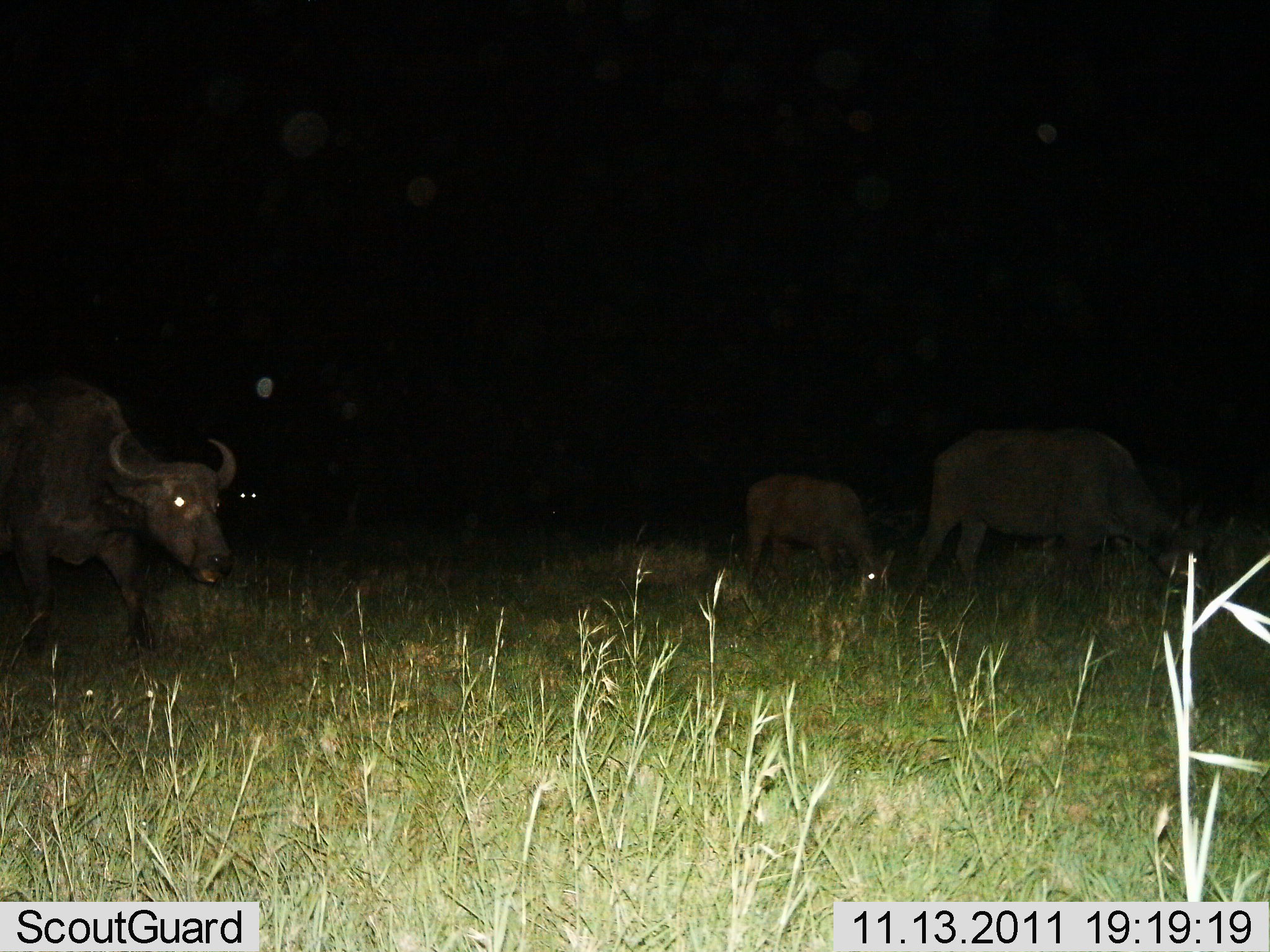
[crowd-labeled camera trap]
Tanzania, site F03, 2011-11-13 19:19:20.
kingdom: Animalia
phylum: Chordata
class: Mammalia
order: Artiodactyla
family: Bovidae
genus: Syncerus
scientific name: Syncerus caffer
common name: cape buffalo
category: buffalo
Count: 3.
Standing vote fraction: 50%.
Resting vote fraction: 0%.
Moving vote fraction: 50%.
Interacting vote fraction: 0%.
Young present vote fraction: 70%.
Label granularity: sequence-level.